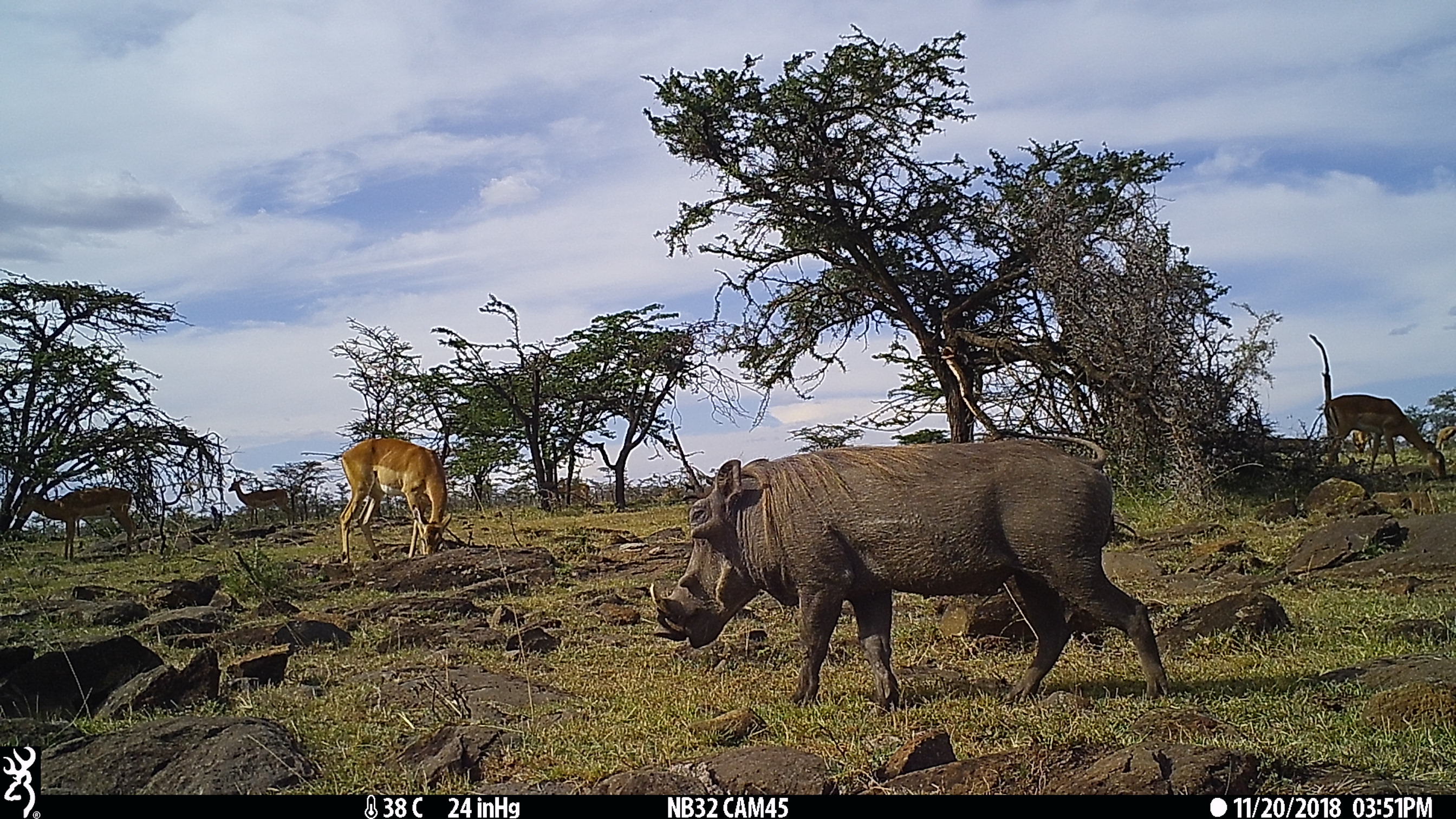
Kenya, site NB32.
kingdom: Animalia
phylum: Chordata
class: Mammalia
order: Artiodactyla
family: Bovidae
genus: Aepyceros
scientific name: Aepyceros melampus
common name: impala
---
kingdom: Animalia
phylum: Chordata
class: Mammalia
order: Artiodactyla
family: Suidae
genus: Phacochoerus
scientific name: Phacochoerus africanus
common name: common warthog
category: warthog